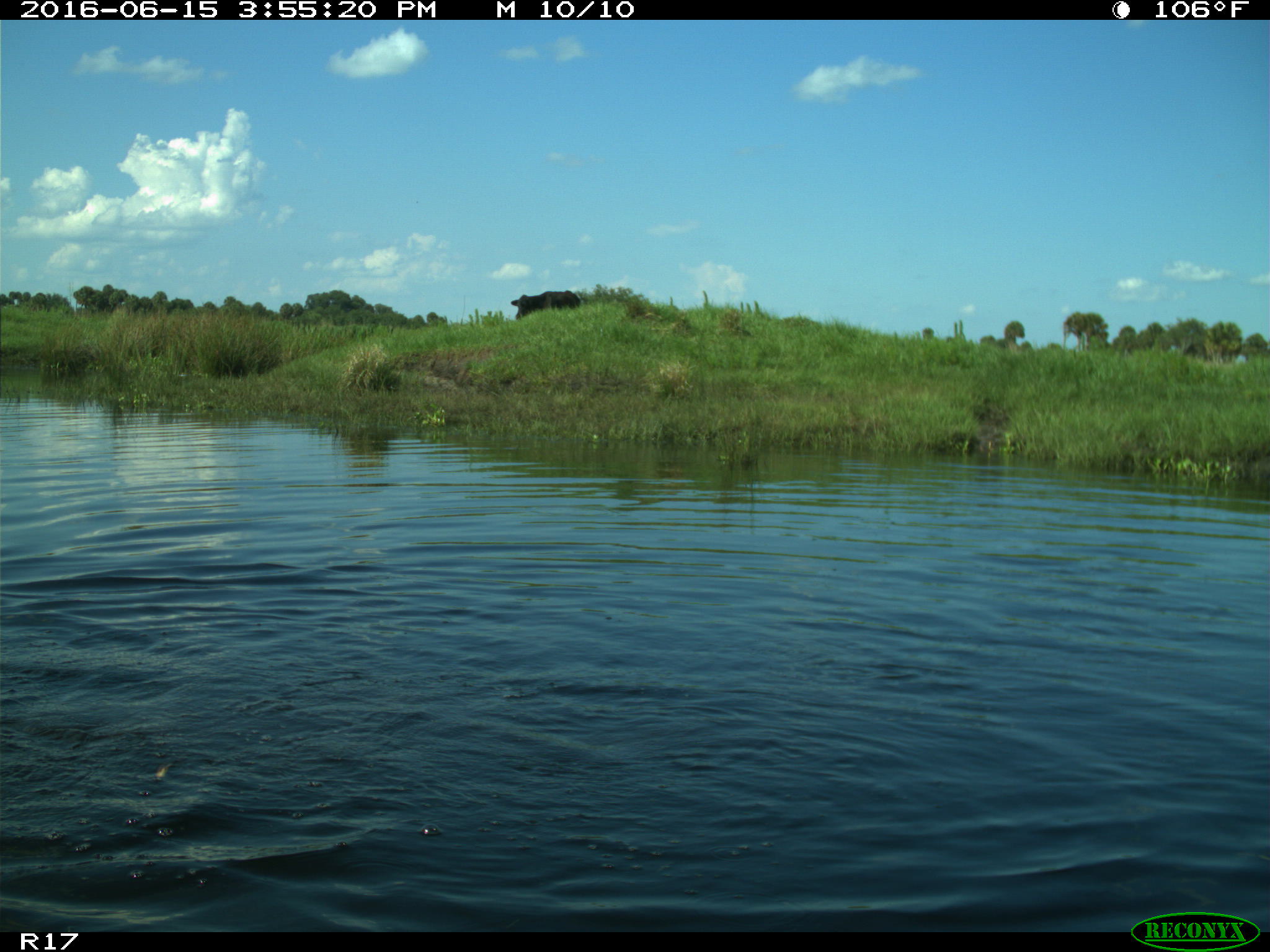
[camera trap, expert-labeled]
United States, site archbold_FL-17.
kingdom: Animalia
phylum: Chordata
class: Mammalia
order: Artiodactyla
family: Bovidae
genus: Bos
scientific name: Bos taurus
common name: domestic cow